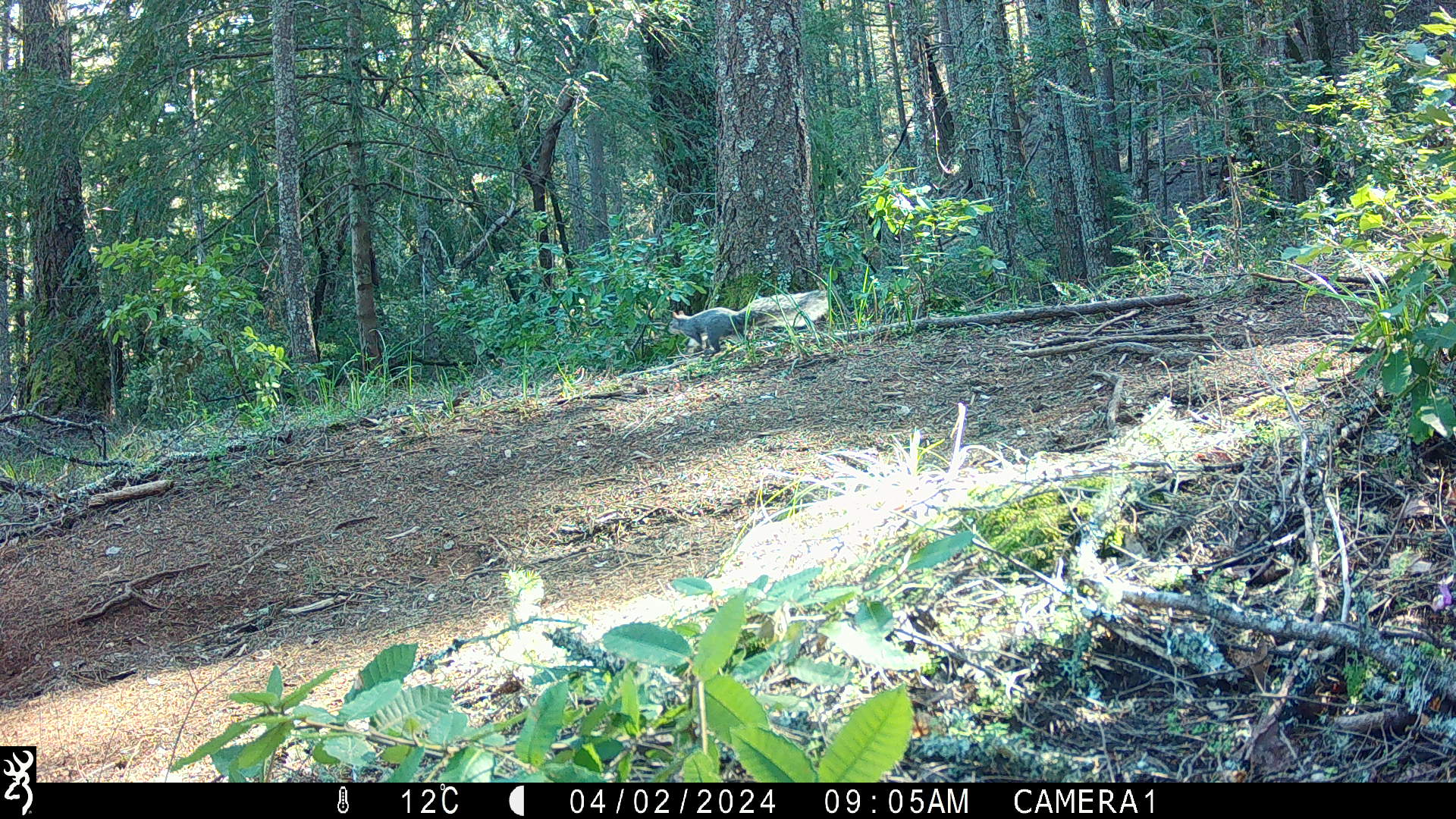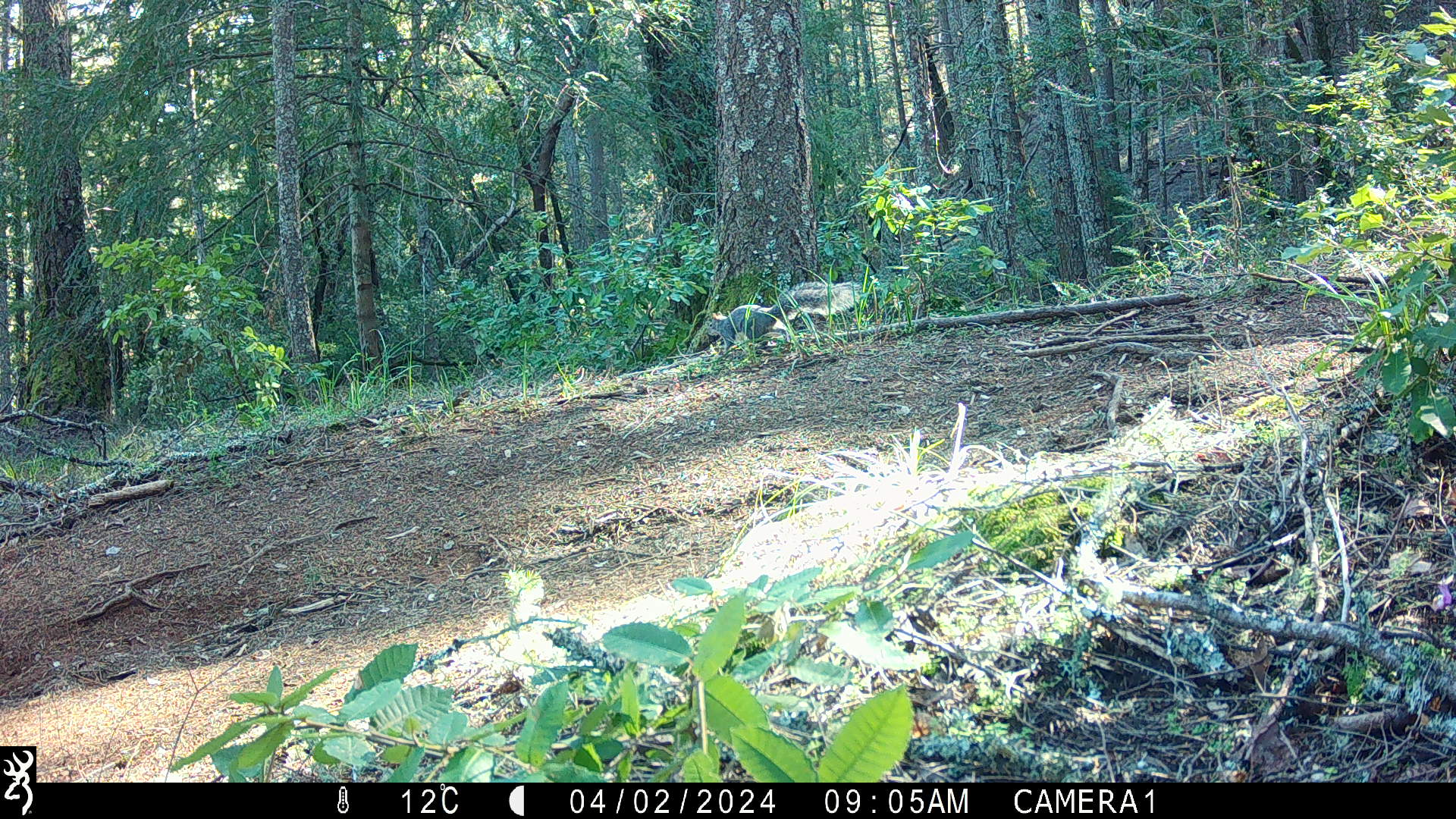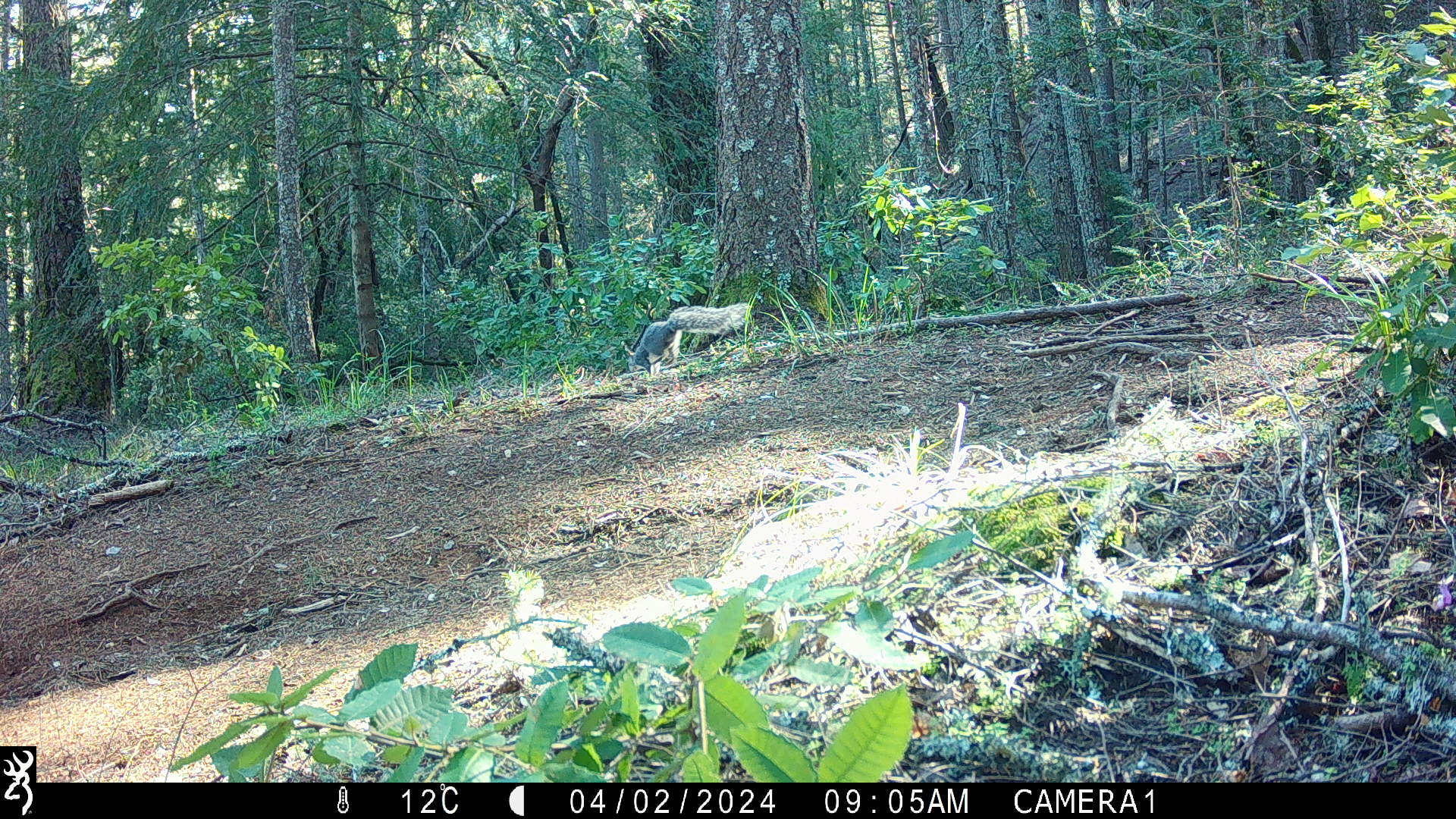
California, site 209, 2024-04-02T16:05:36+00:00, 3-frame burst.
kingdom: Animalia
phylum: Chordata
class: Mammalia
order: Rodentia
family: Sciuridae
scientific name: Sciuridae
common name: squirrel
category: unknown squirrel